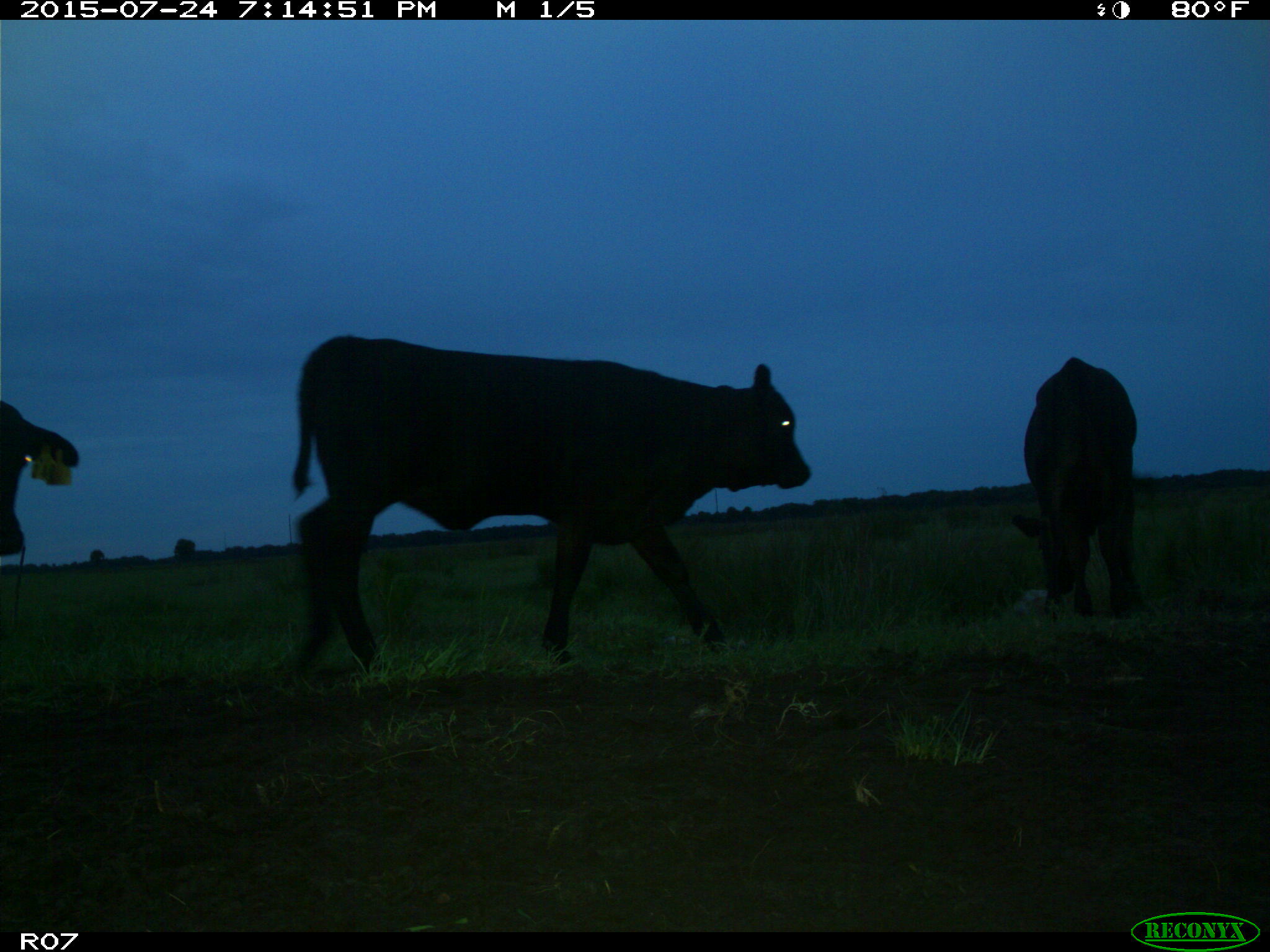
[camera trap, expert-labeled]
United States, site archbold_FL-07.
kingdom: Animalia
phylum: Chordata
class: Mammalia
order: Artiodactyla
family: Bovidae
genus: Bos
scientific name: Bos taurus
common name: domestic cow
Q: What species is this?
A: Bos taurus (domestic cow).